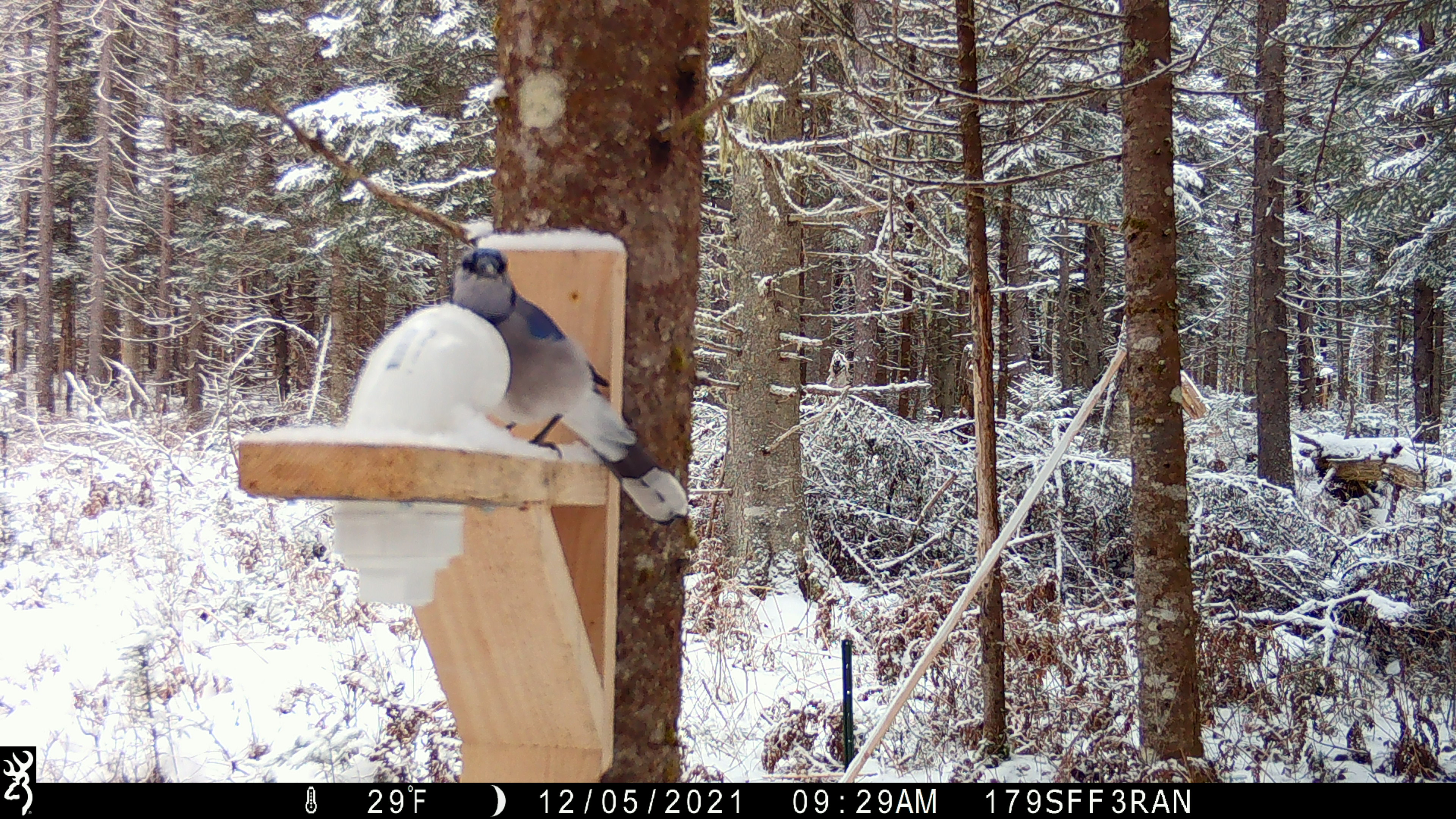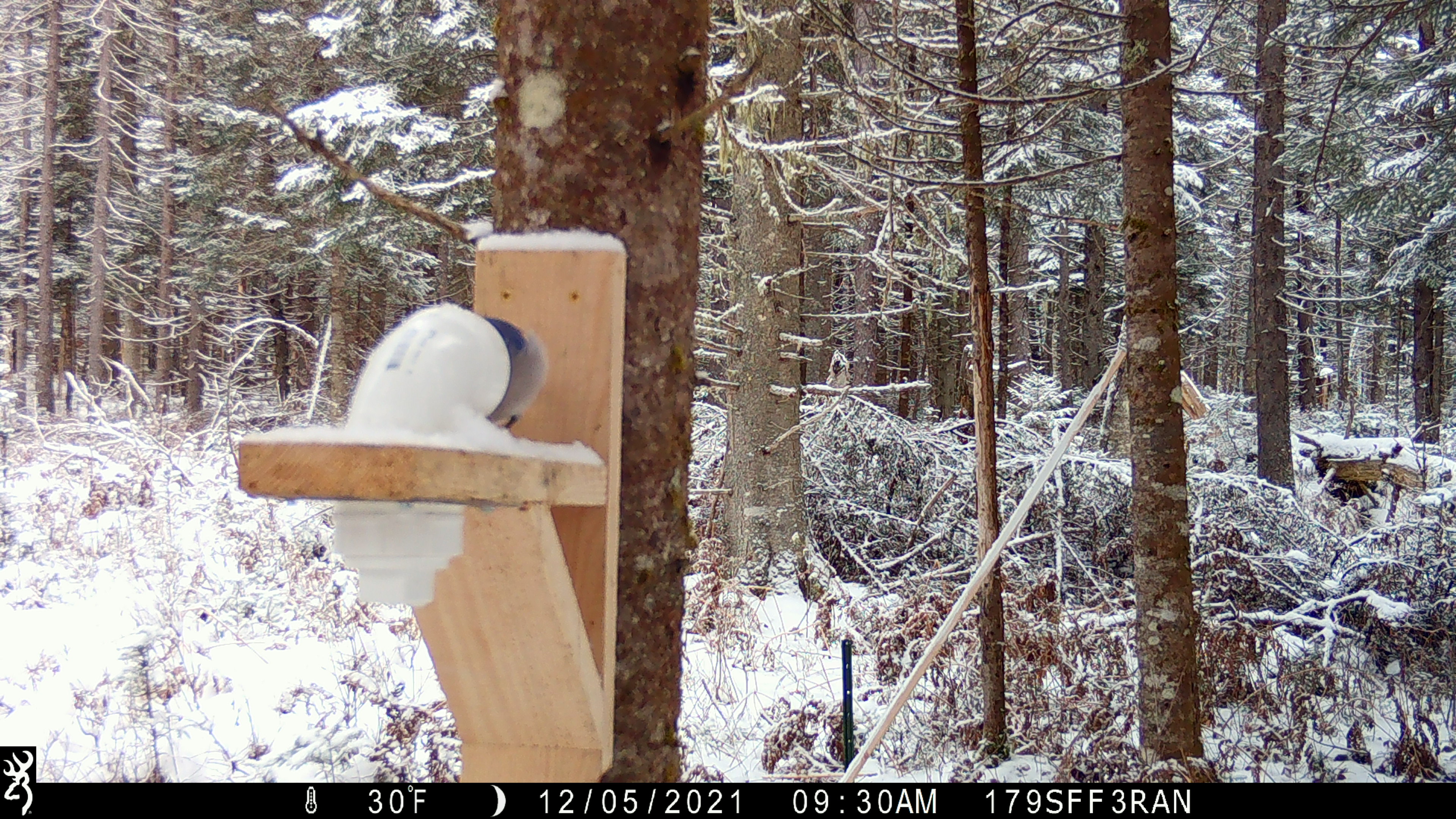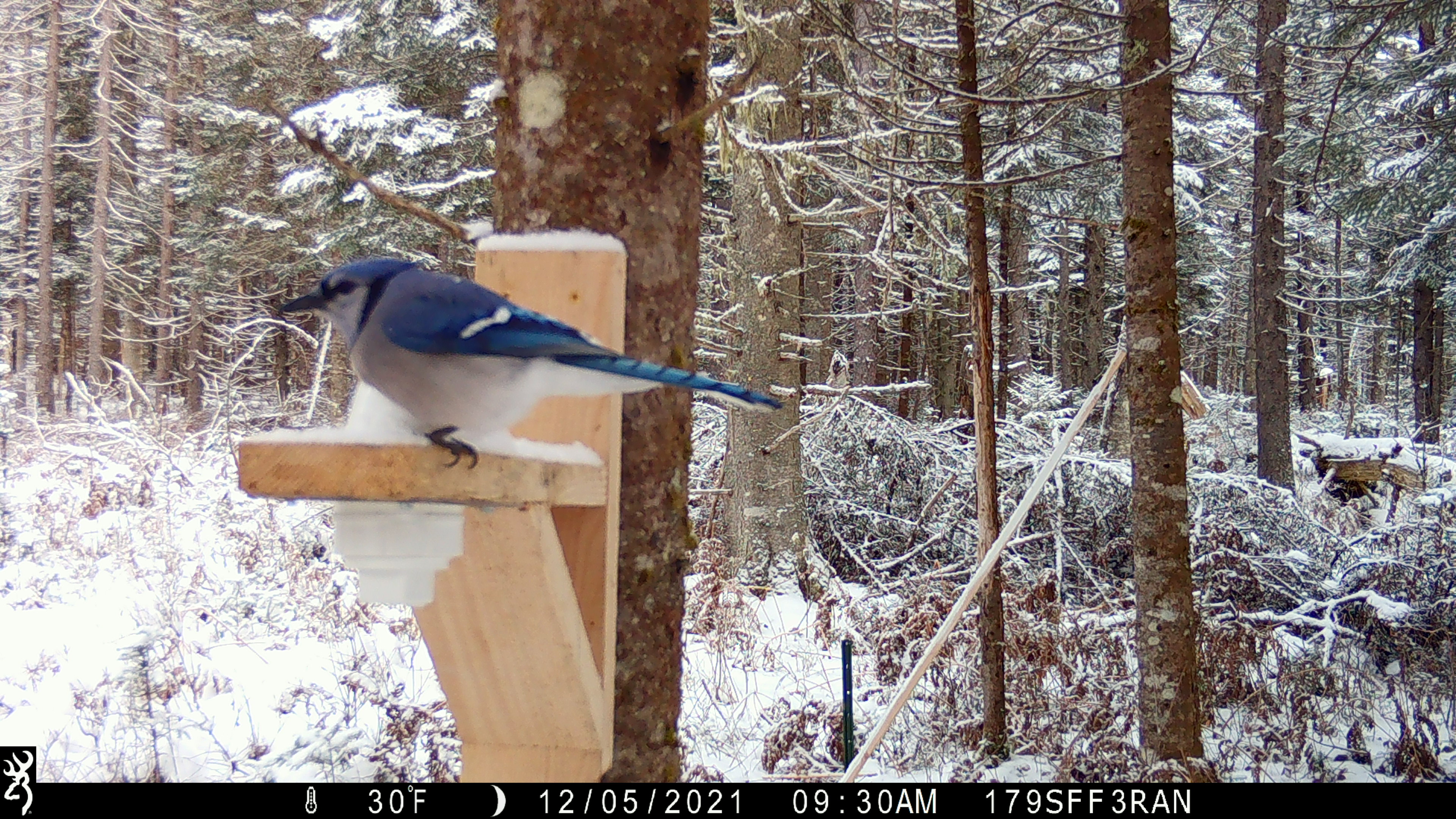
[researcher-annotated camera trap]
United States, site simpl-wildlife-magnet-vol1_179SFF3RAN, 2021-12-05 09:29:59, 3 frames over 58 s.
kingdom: Animalia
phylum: Chordata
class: Aves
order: Passeriformes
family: Corvidae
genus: Cyanocitta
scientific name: Cyanocitta cristata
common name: blue jay